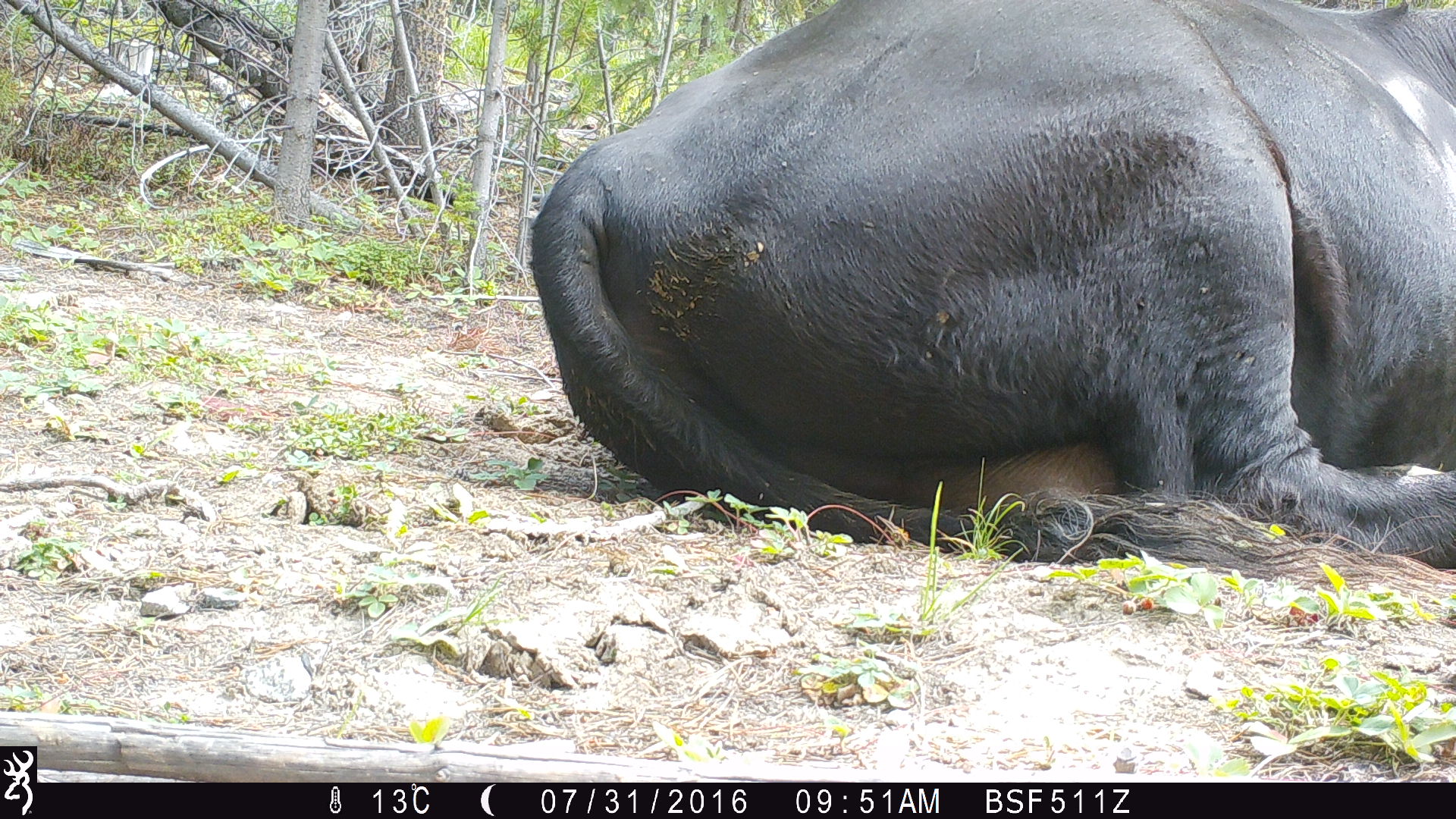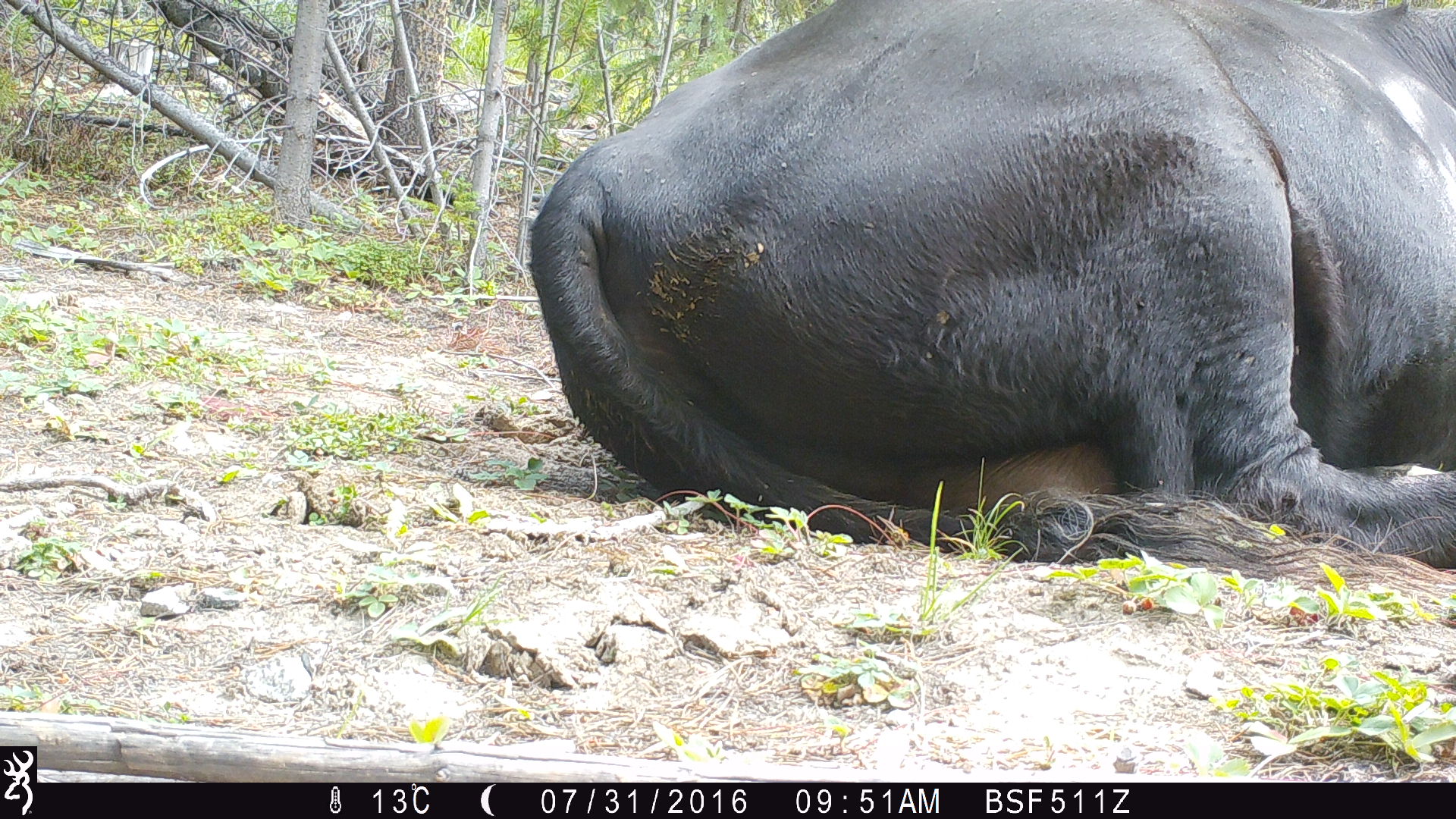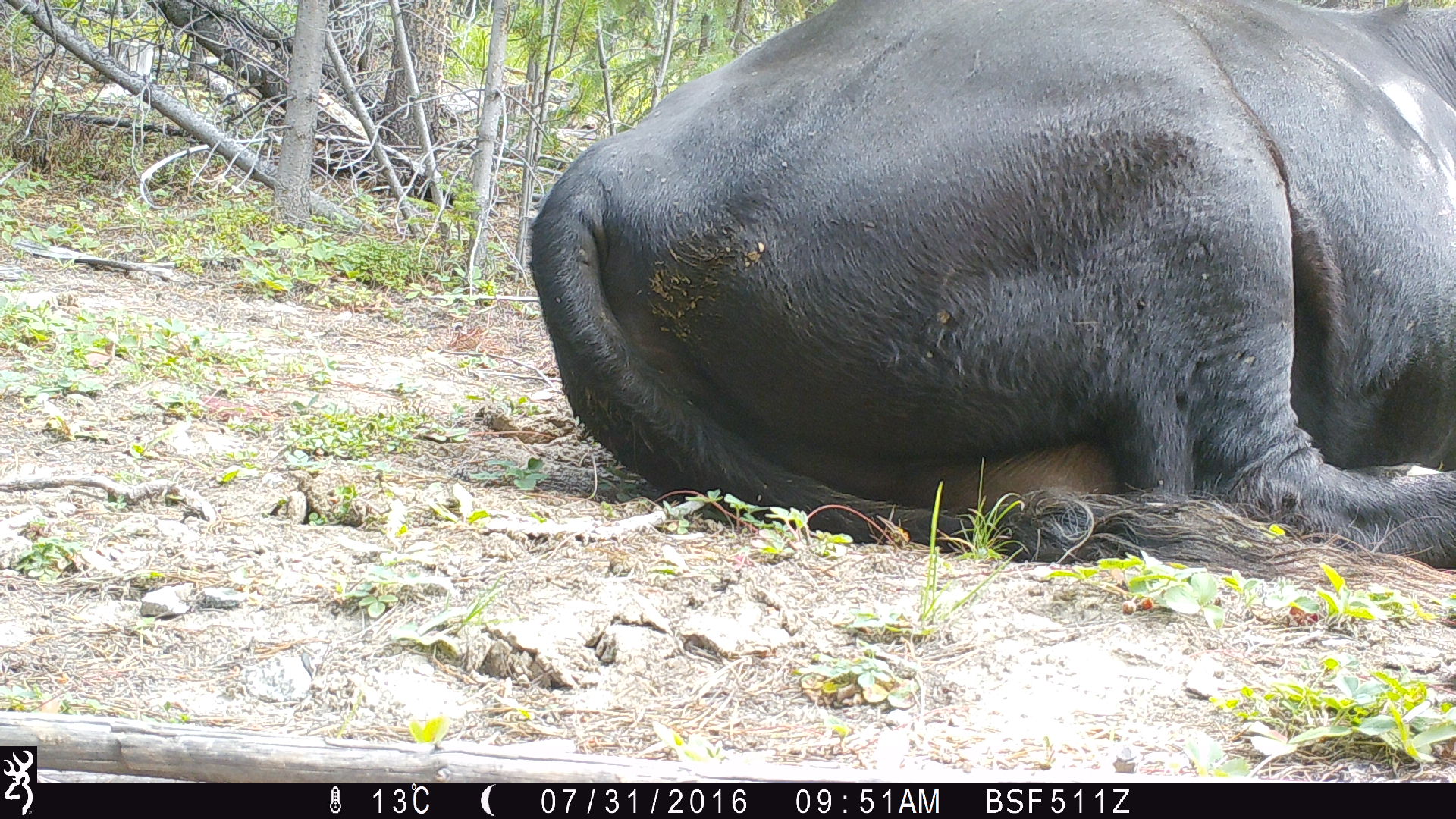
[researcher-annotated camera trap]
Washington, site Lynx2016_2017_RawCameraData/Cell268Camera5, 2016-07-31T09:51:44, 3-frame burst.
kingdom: Animalia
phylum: Chordata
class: Mammalia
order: Artiodactyla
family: Bovidae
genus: Bos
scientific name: Bos taurus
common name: domestic cattle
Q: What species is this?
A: Domestic cattle (Bos taurus).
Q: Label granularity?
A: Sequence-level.